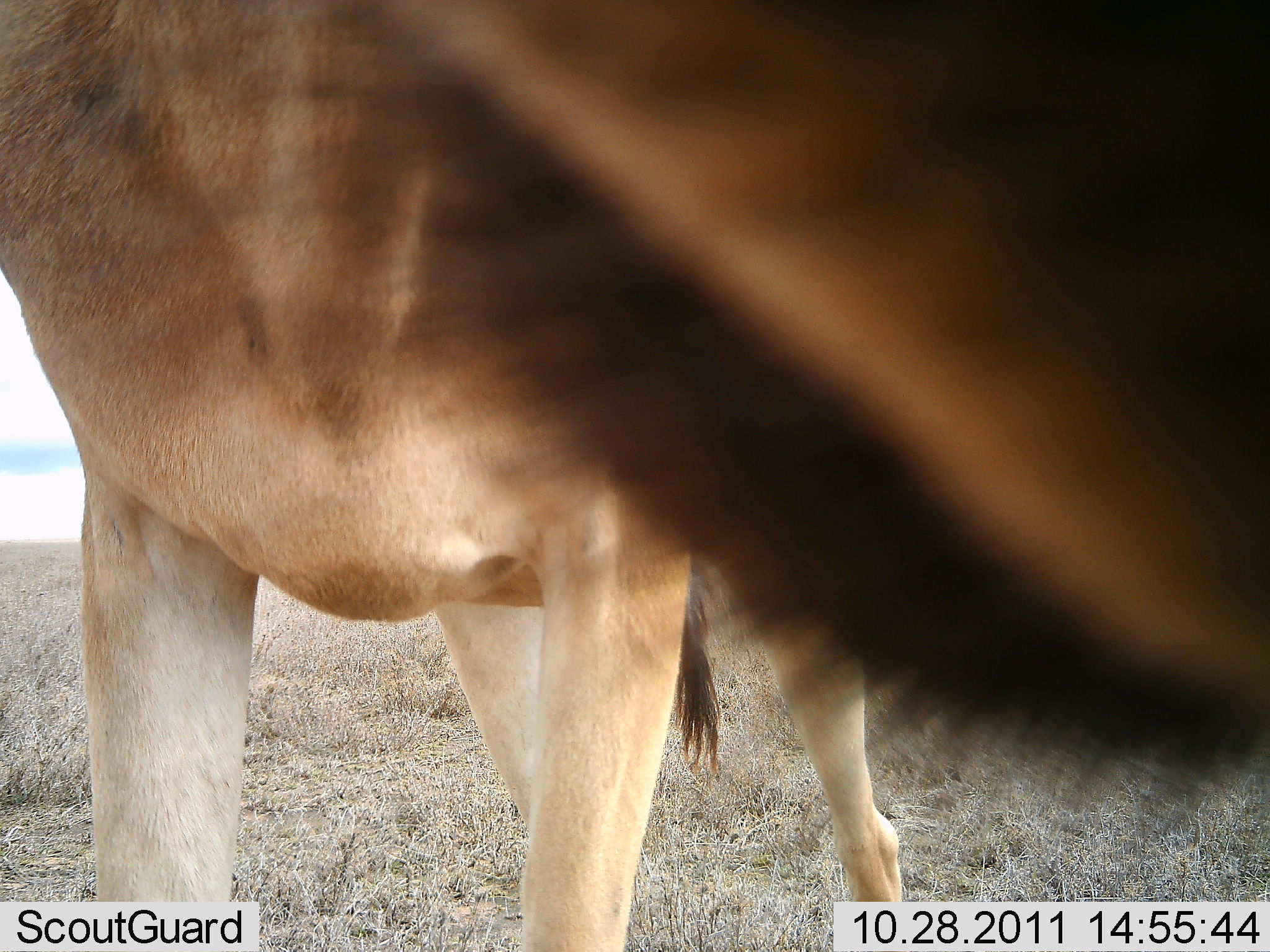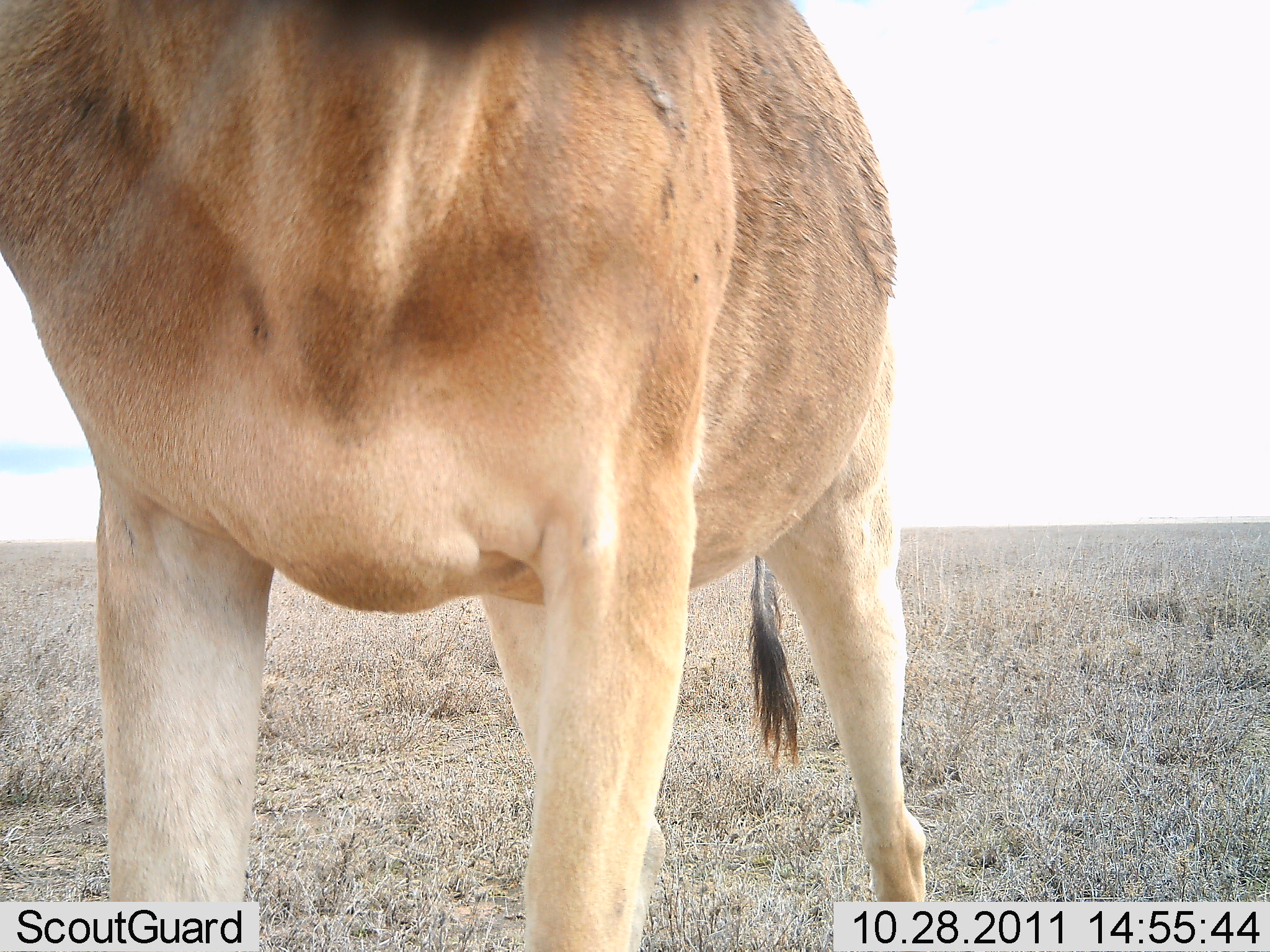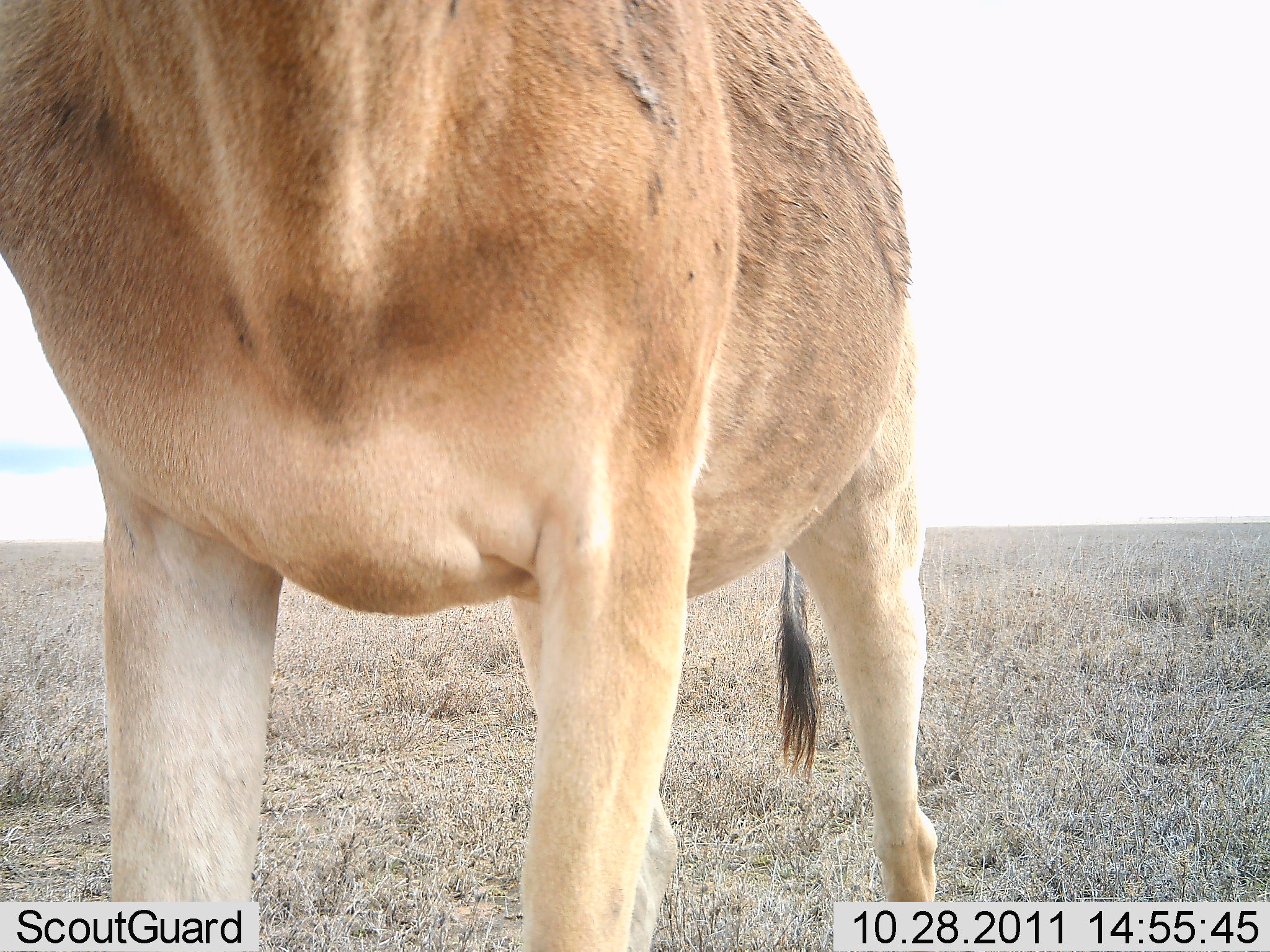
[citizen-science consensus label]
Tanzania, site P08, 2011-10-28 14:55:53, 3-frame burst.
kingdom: Animalia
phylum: Chordata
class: Mammalia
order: Artiodactyla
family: Bovidae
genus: Alcelaphus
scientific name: Alcelaphus buselaphus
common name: hartebeest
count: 1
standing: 93%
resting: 0%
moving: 0%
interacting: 7%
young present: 0%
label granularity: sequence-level